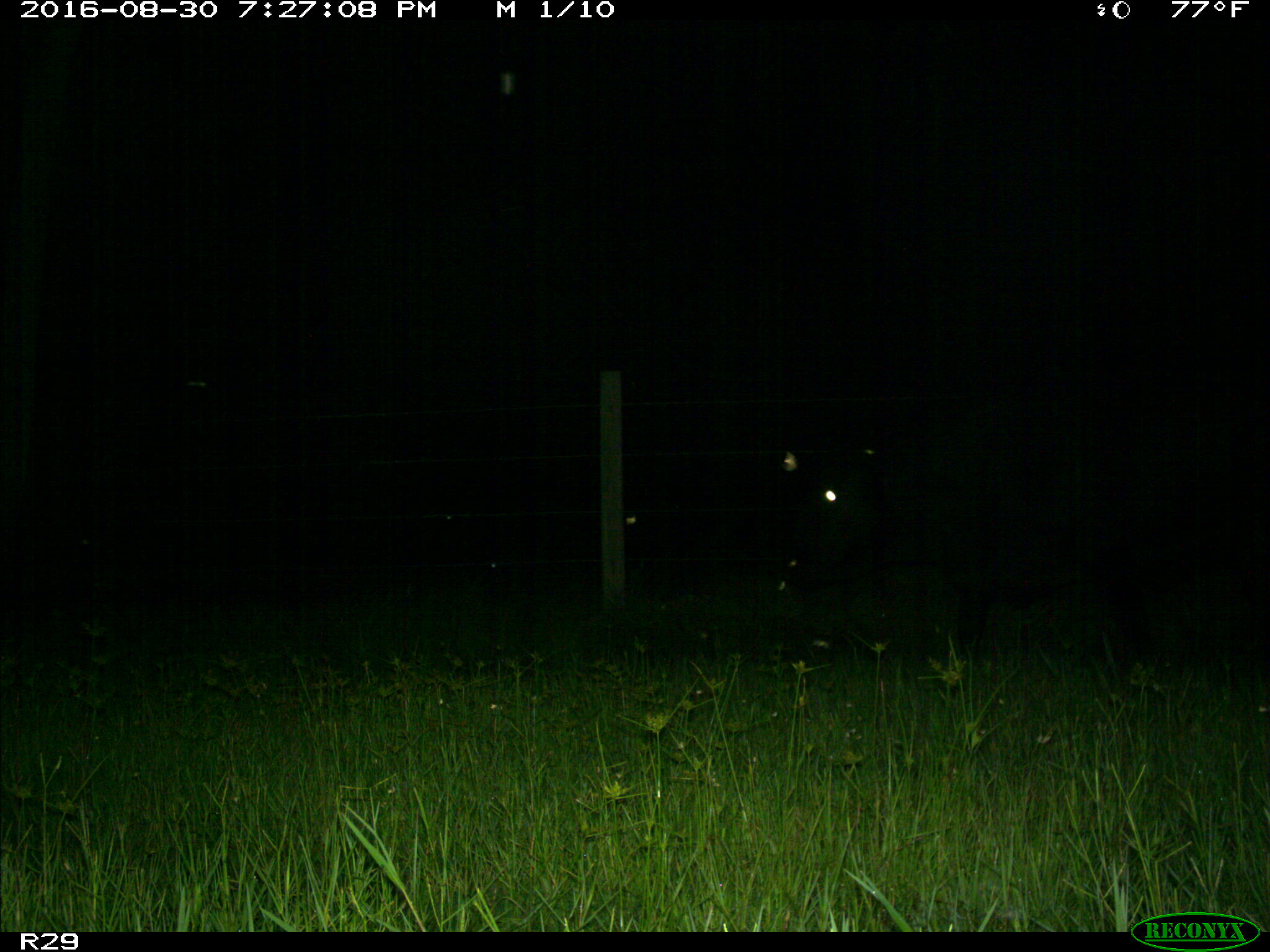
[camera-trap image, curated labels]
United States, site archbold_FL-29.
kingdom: Animalia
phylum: Chordata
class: Mammalia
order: Artiodactyla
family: Bovidae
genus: Bos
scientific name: Bos taurus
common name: domestic cow